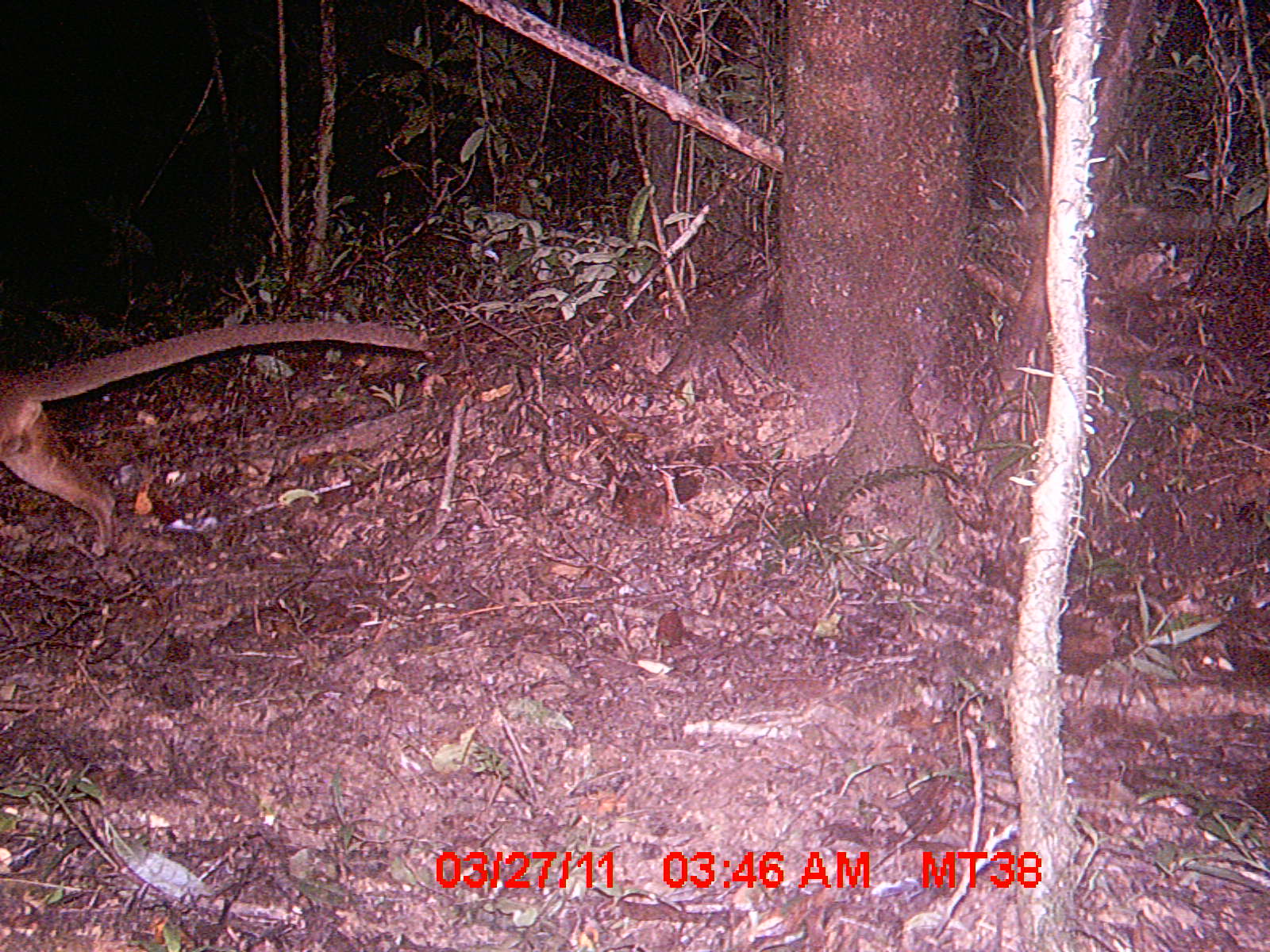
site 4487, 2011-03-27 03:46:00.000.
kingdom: Animalia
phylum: Chordata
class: Mammalia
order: Carnivora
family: Eupleridae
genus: Cryptoprocta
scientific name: Cryptoprocta ferox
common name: fossa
Cryptoprocta ferox (fossa), count 1.